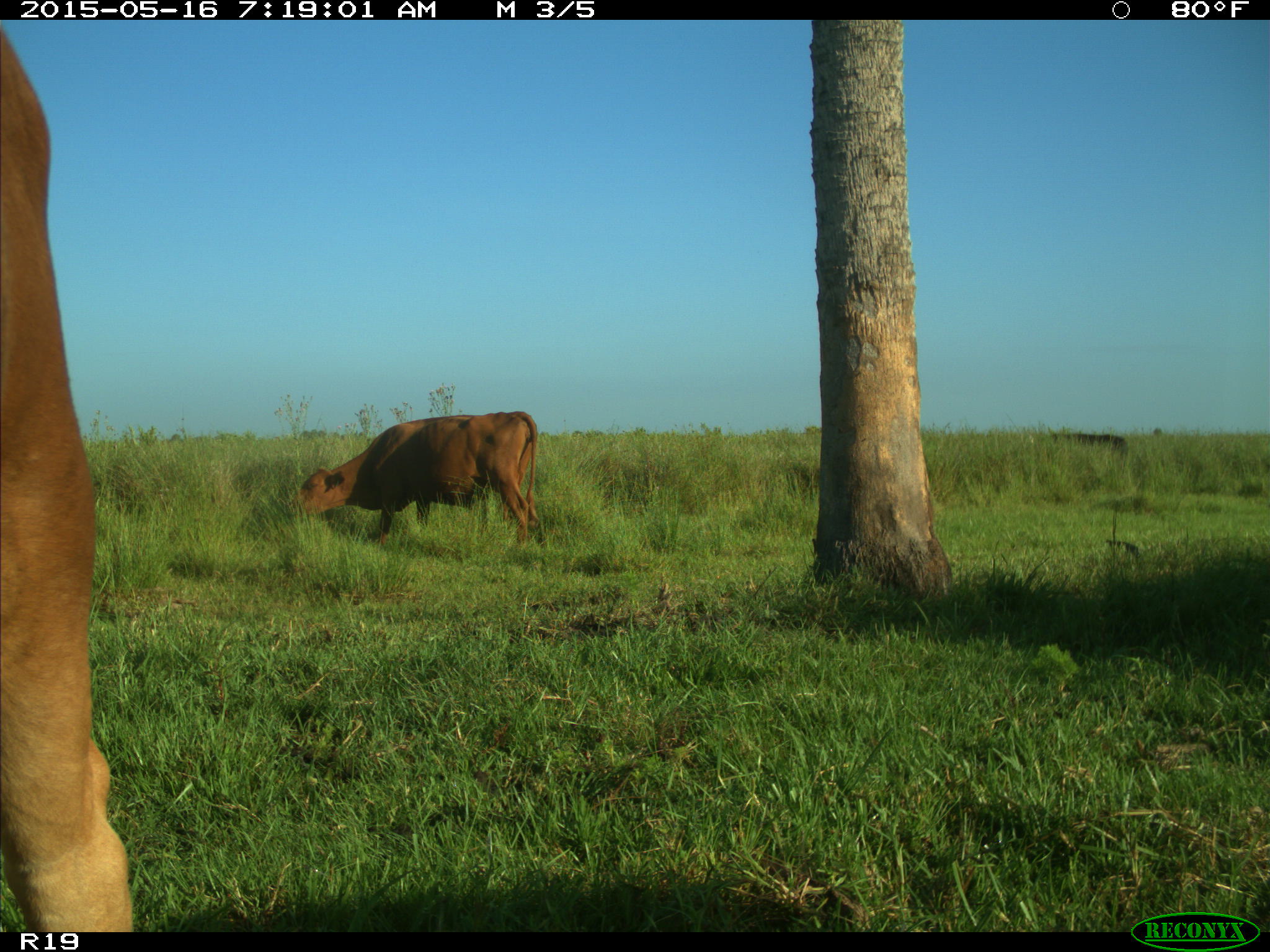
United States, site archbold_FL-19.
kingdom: Animalia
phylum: Chordata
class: Mammalia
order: Artiodactyla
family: Bovidae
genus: Bos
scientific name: Bos taurus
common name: domestic cow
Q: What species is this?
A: Bos taurus (domestic cow).